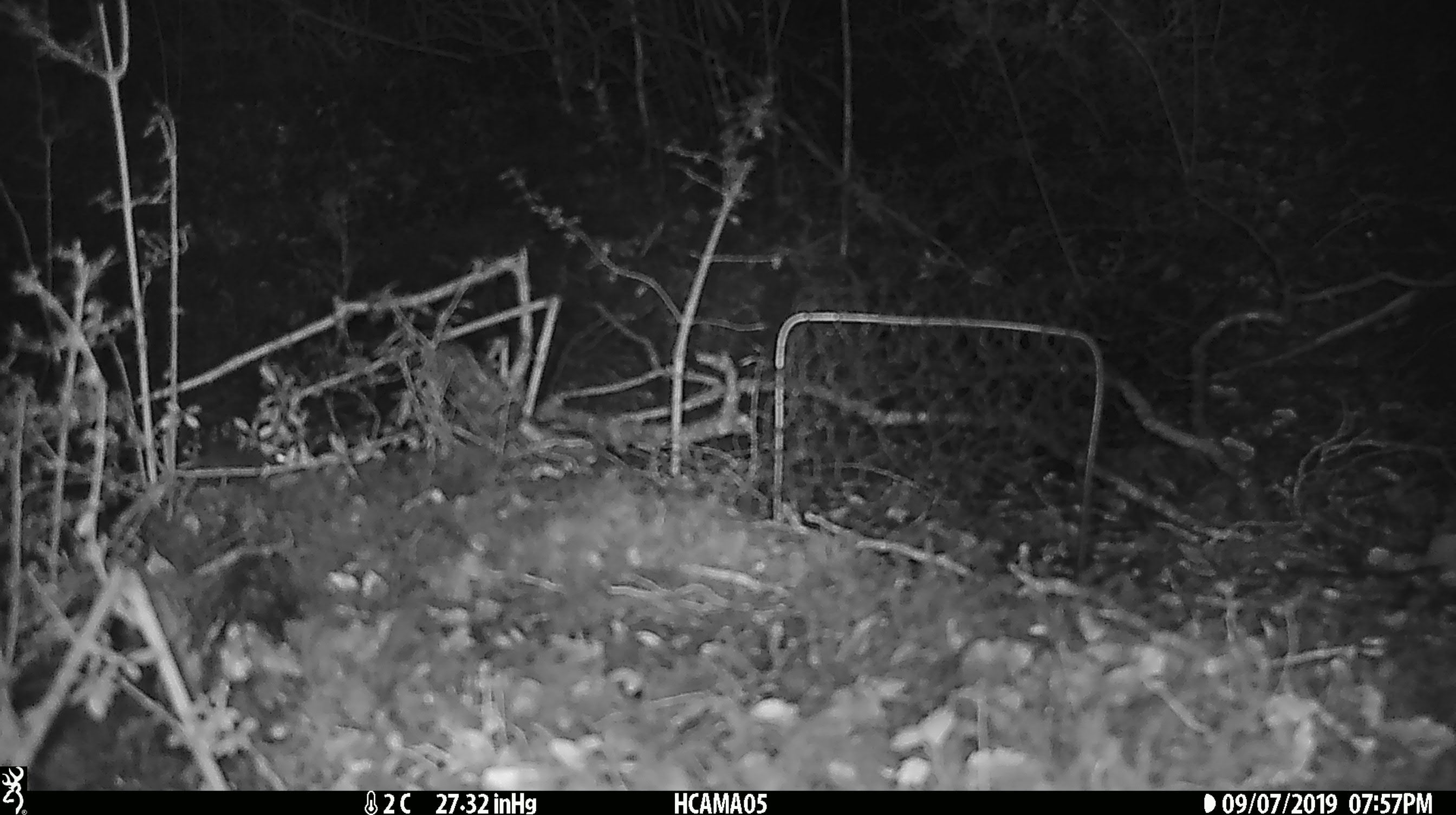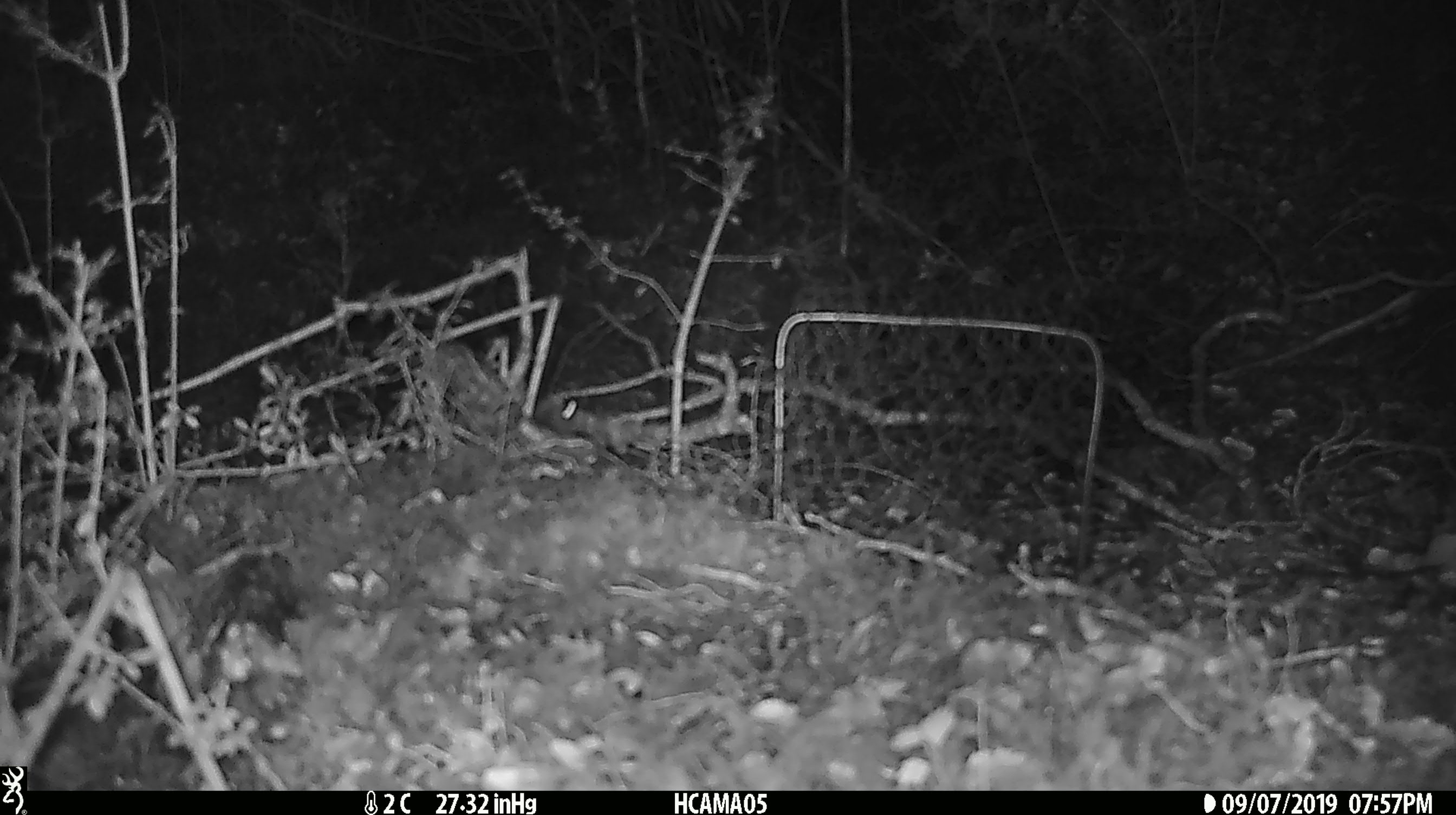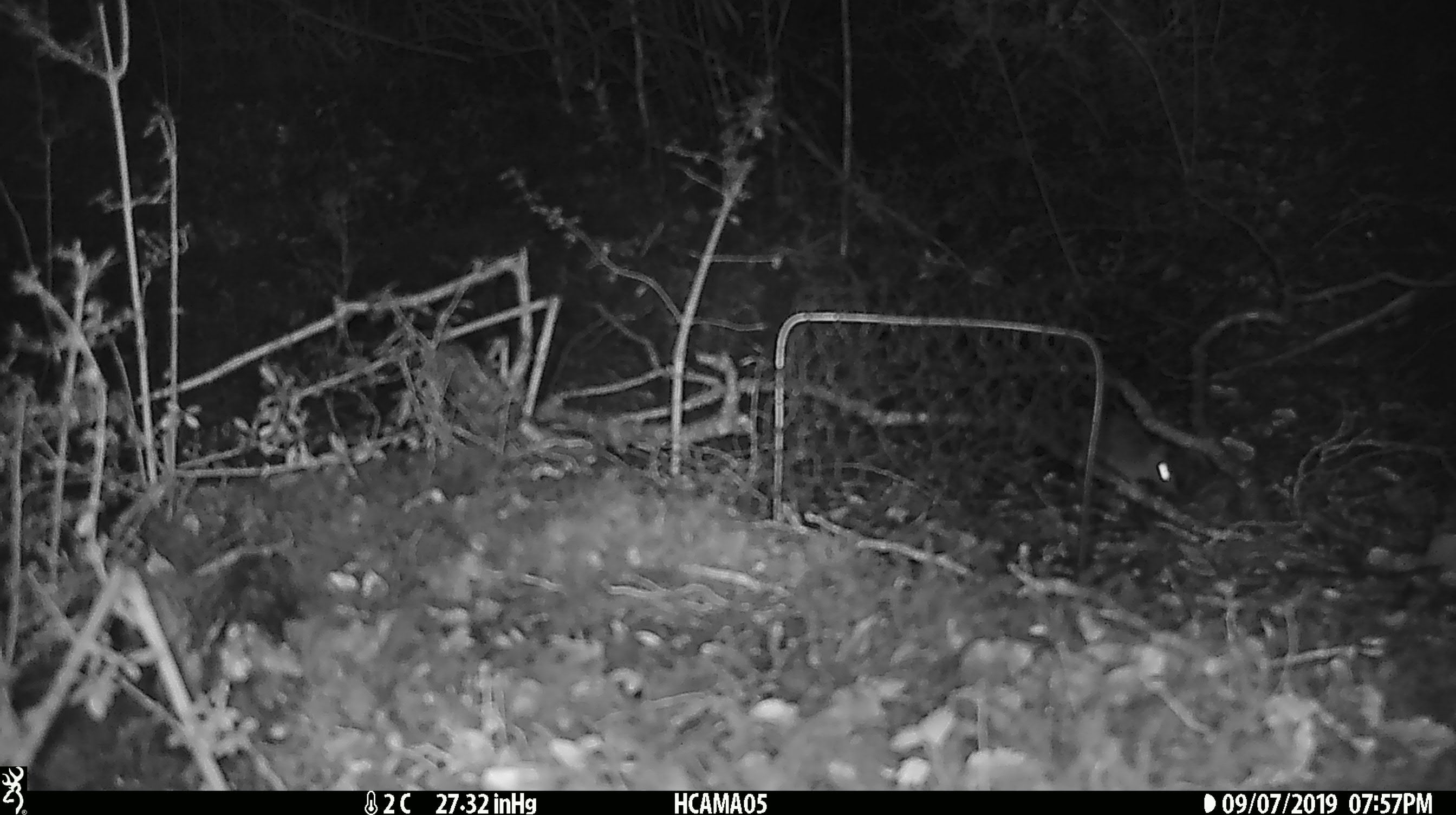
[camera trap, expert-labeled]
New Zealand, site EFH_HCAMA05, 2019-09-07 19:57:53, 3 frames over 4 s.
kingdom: Animalia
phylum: Chordata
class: Mammalia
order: Rodentia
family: Muridae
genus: Mus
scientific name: Mus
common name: mouse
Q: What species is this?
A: Mouse (Mus).